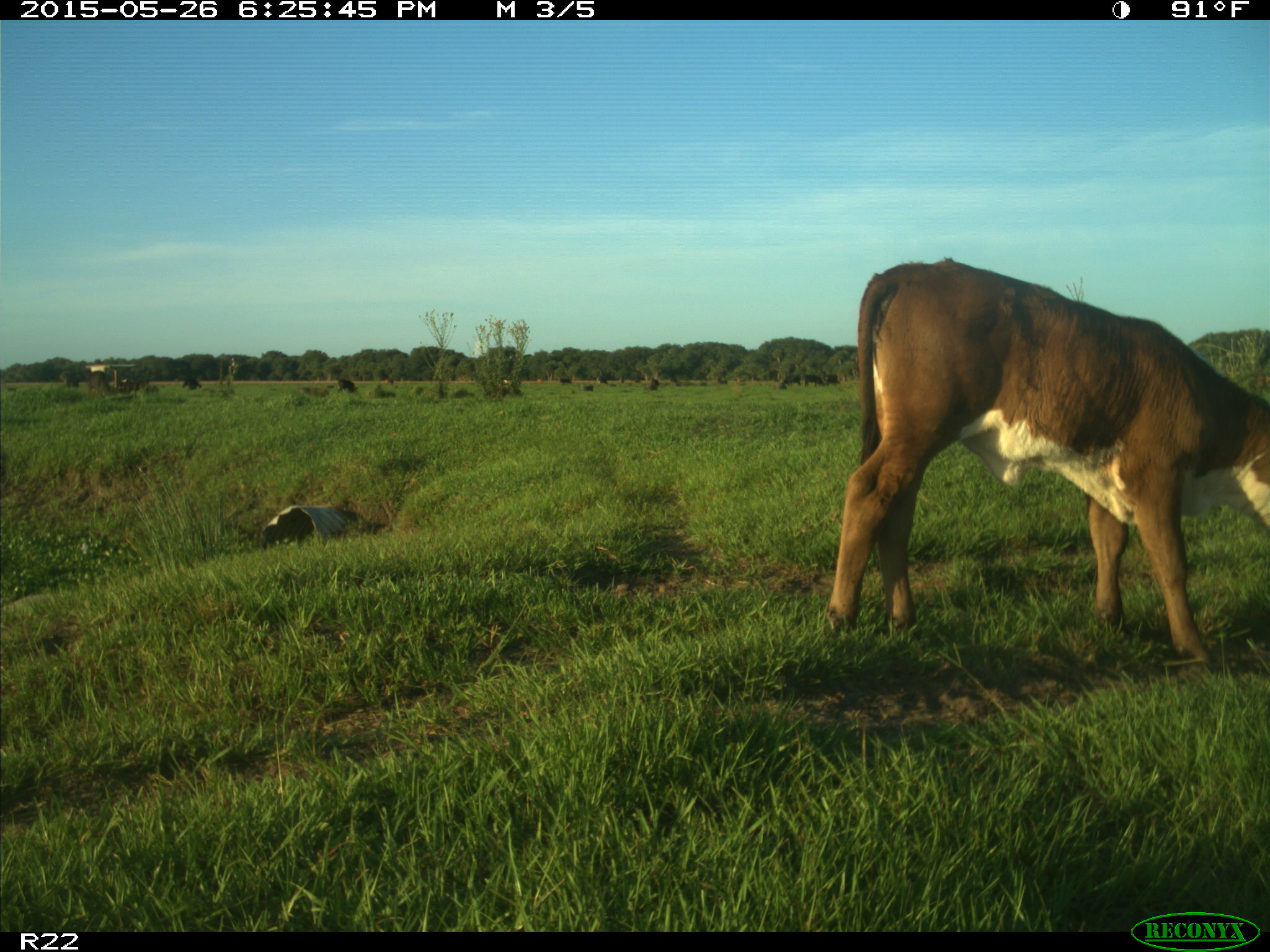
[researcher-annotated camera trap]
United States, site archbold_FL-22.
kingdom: Animalia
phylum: Chordata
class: Mammalia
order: Artiodactyla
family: Bovidae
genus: Bos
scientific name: Bos taurus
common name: domestic cow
Bos taurus (domestic cow).